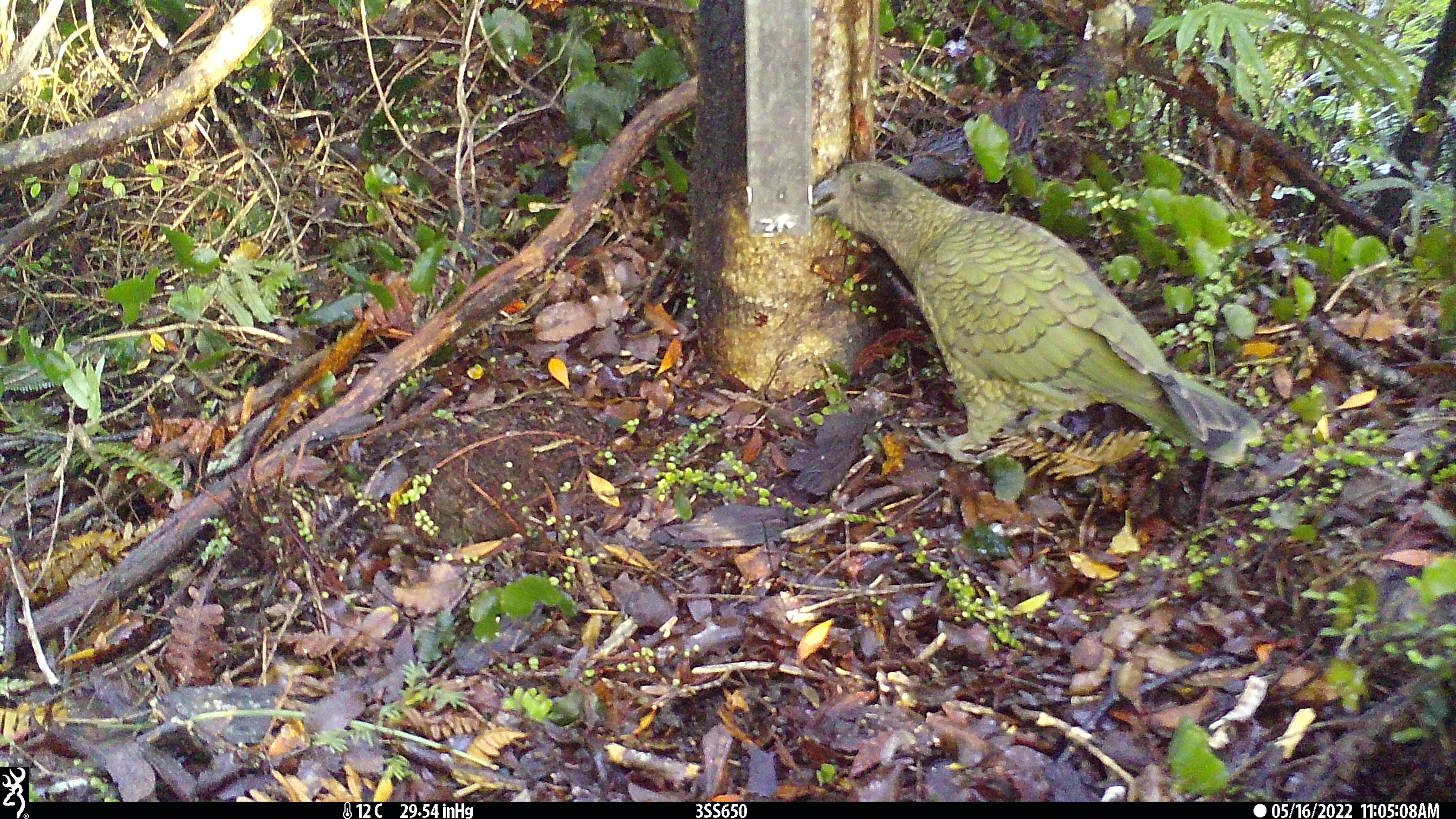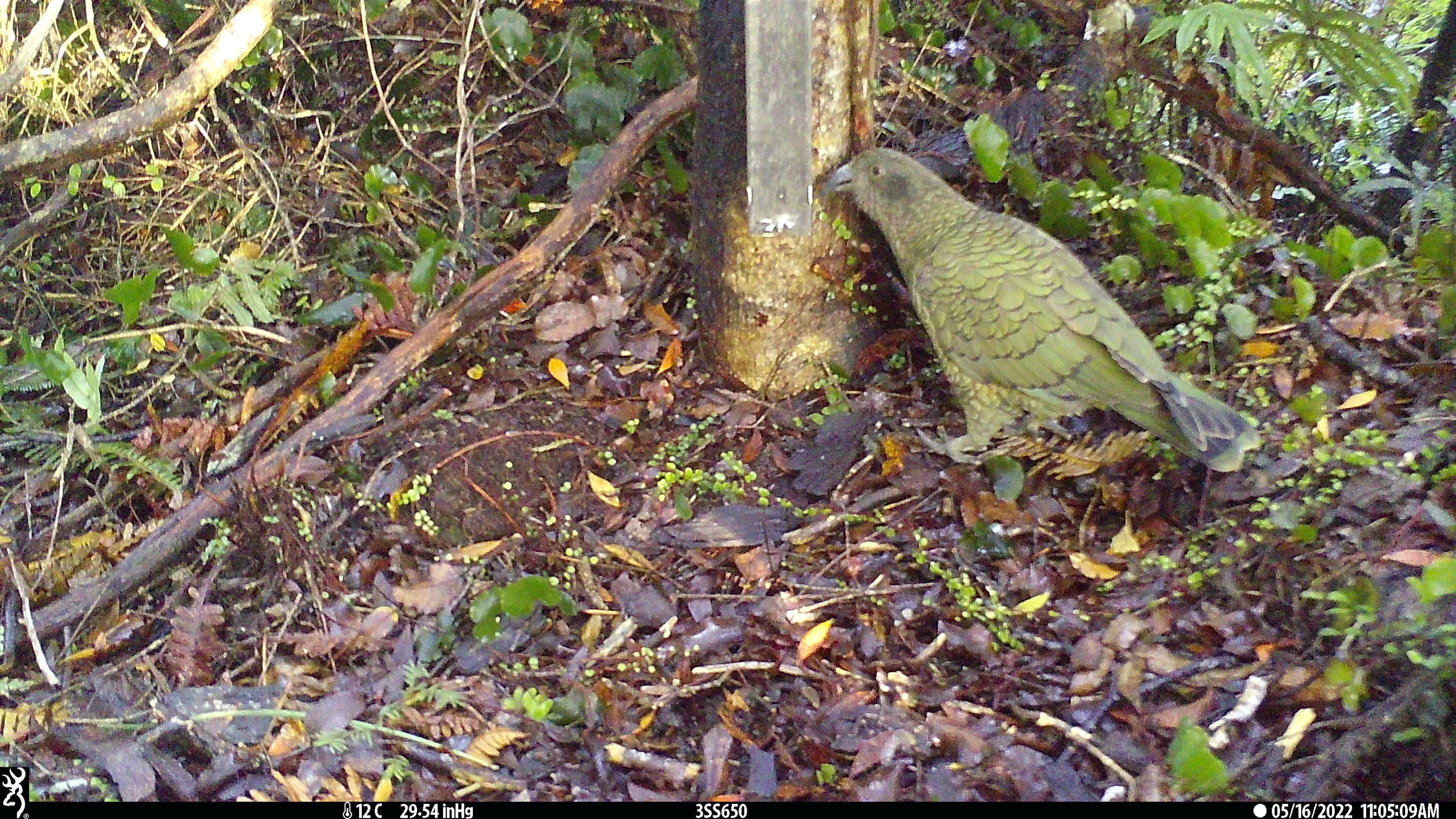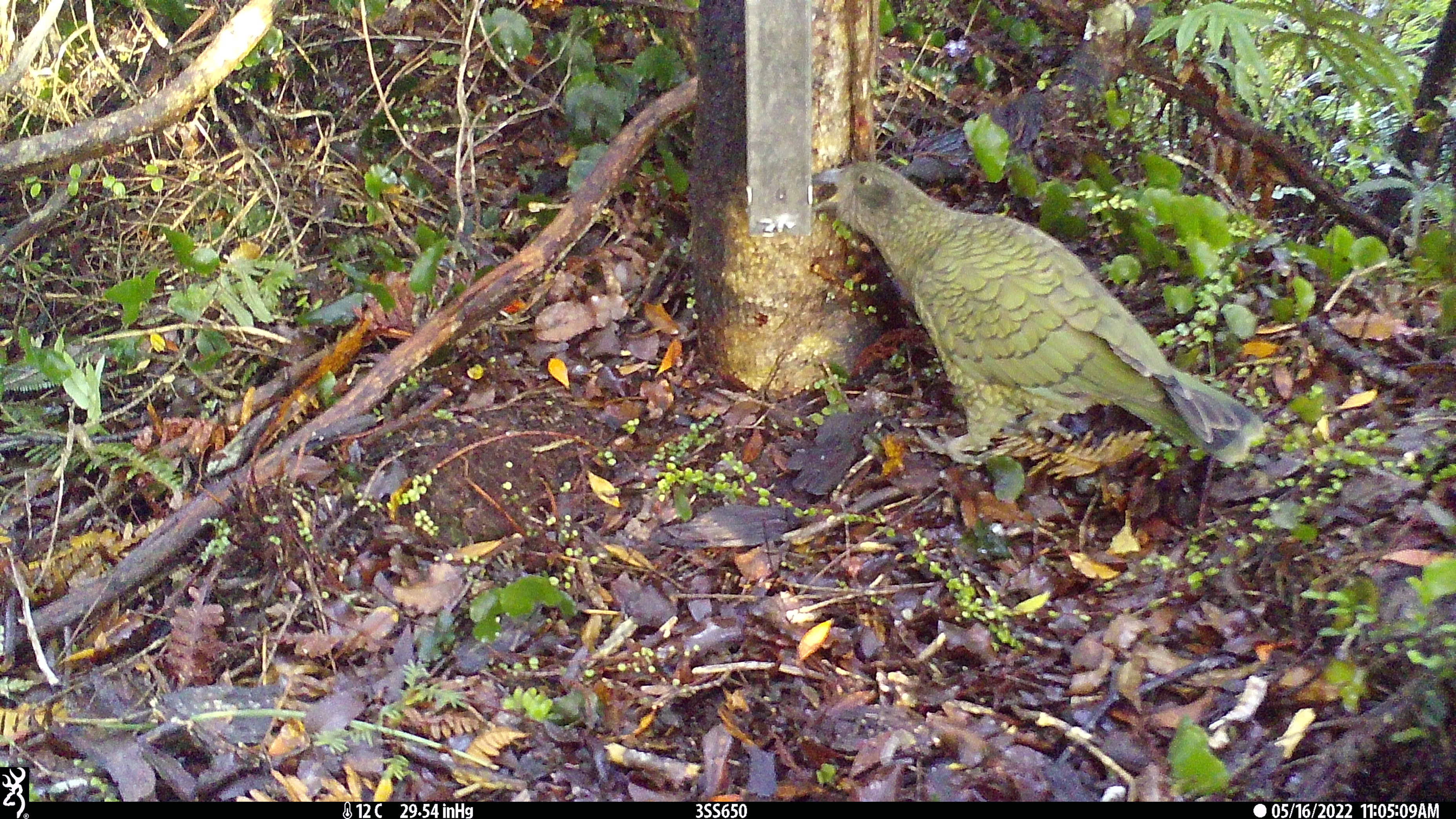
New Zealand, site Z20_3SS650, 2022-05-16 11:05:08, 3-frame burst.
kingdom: Animalia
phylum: Chordata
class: Aves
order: Psittaciformes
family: Strigopidae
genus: Nestor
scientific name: Nestor notabilis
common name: kea